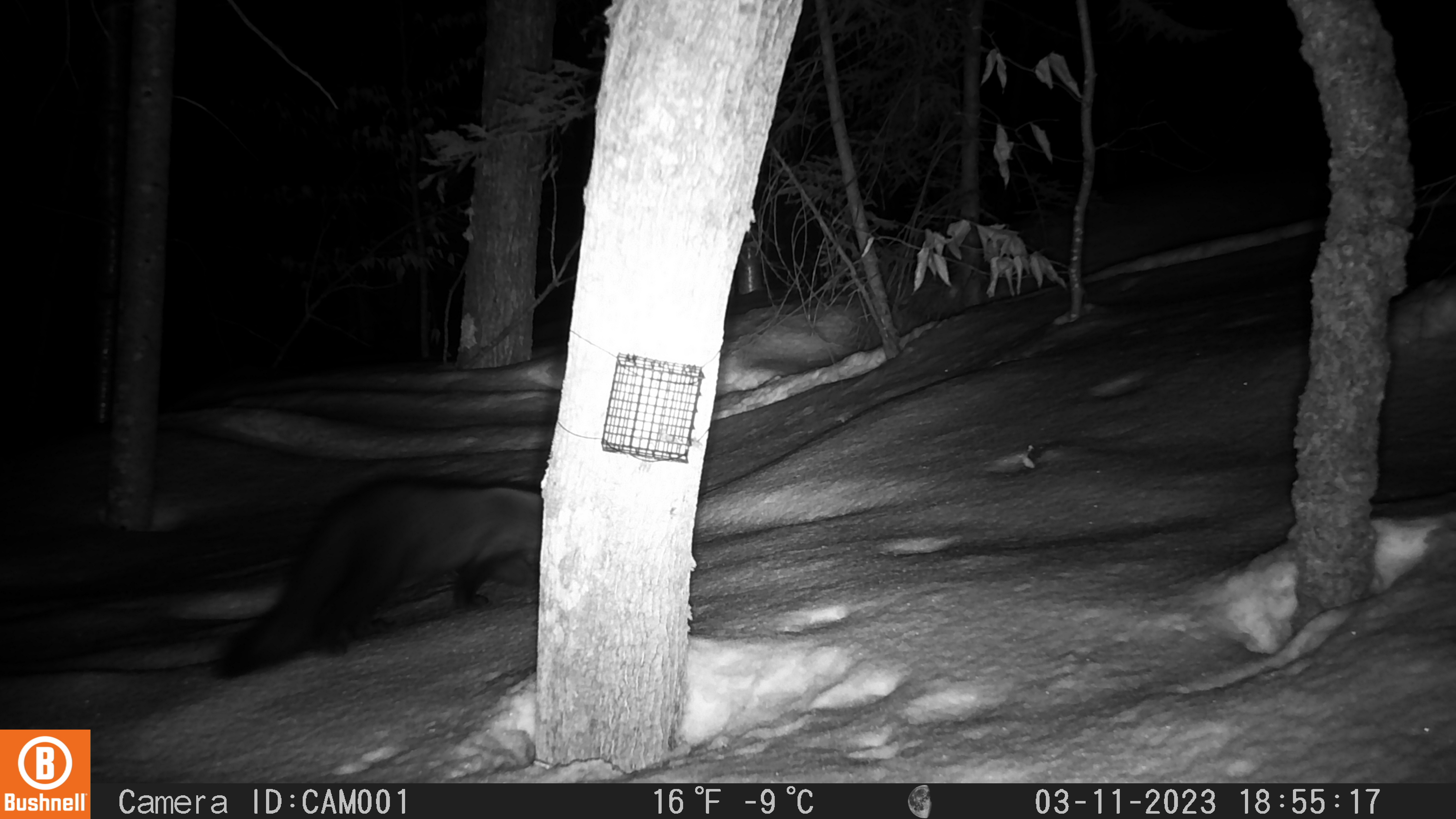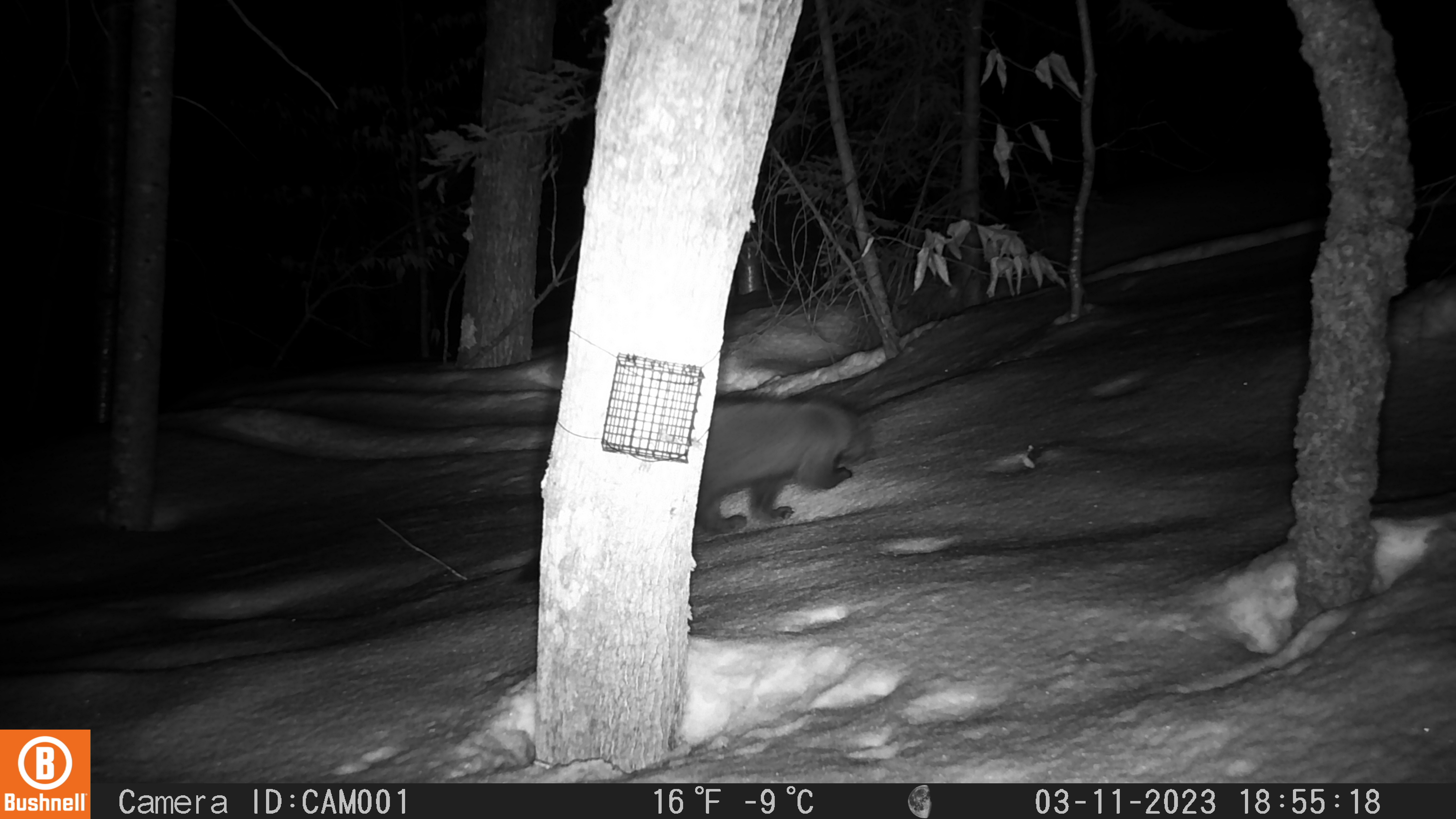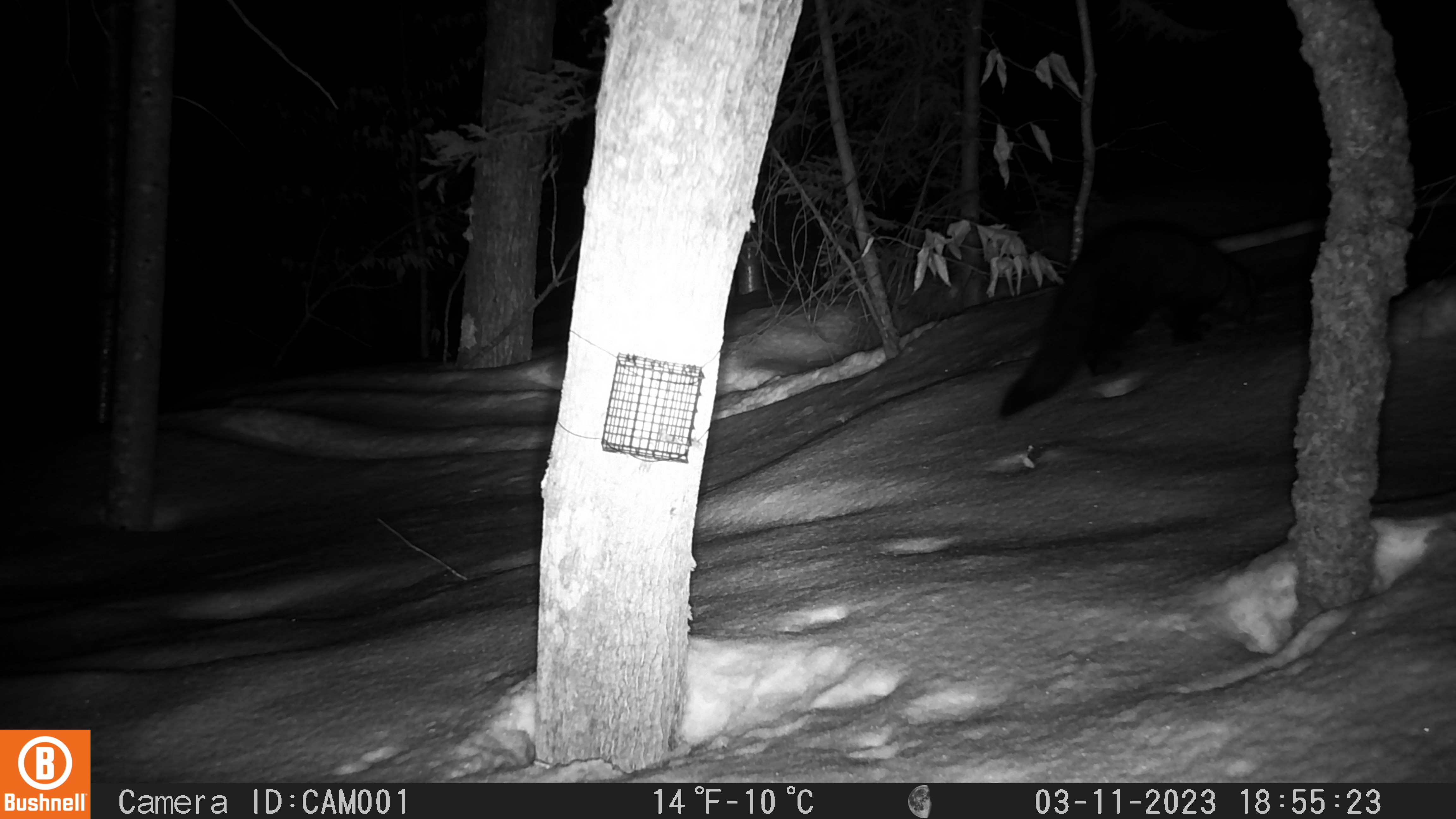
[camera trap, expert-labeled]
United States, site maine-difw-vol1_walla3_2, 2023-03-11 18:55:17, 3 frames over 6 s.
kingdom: Animalia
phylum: Chordata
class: Mammalia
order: Carnivora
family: Mustelidae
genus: Pekania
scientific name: Pekania pennanti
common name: fisher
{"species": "fisher (Pekania pennanti)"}